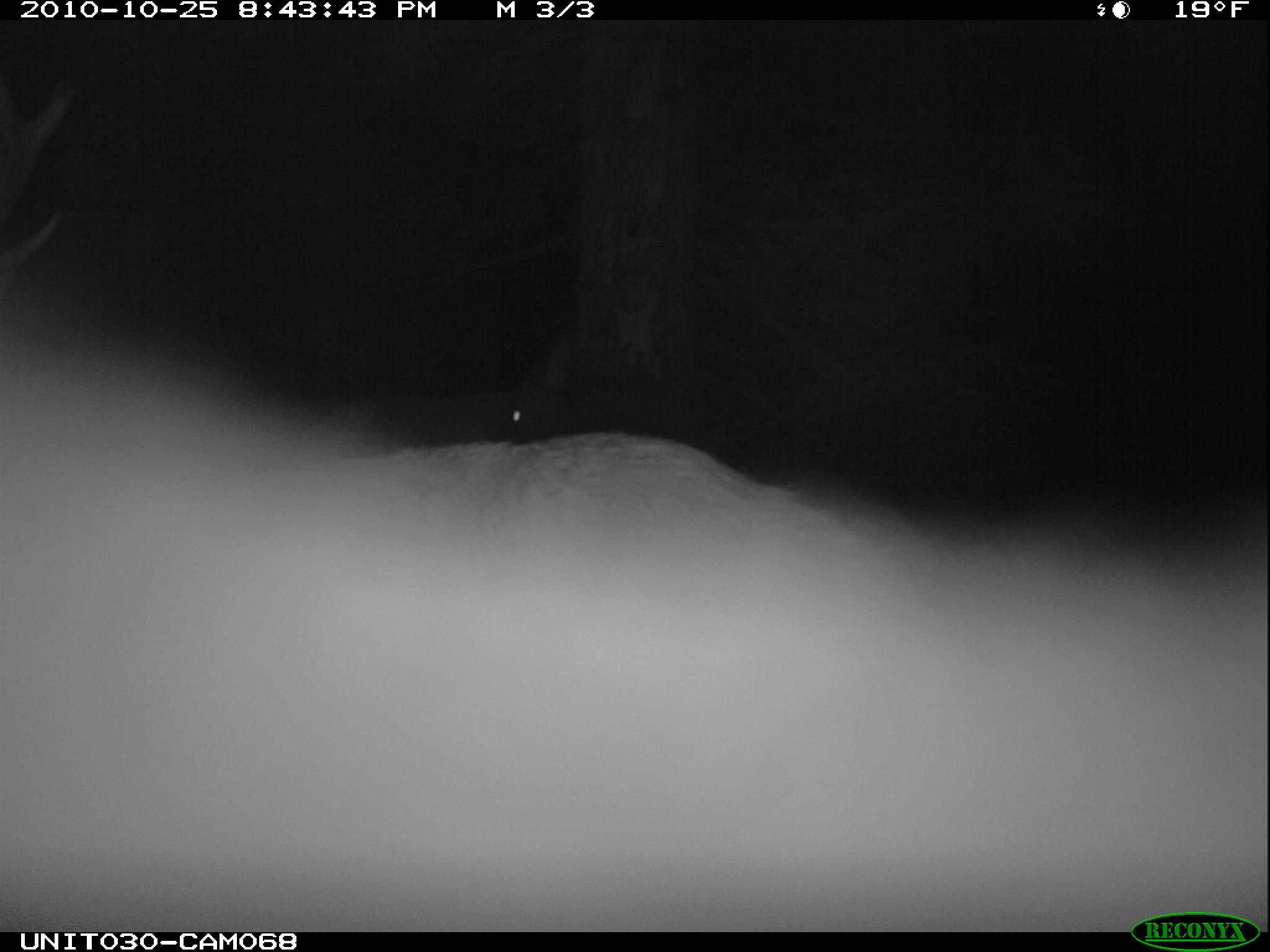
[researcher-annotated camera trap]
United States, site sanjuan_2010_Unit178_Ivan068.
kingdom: Animalia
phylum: Chordata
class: Mammalia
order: Artiodactyla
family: Cervidae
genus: Cervus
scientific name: Cervus elaphus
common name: red deer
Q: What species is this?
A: Cervus elaphus (red deer).